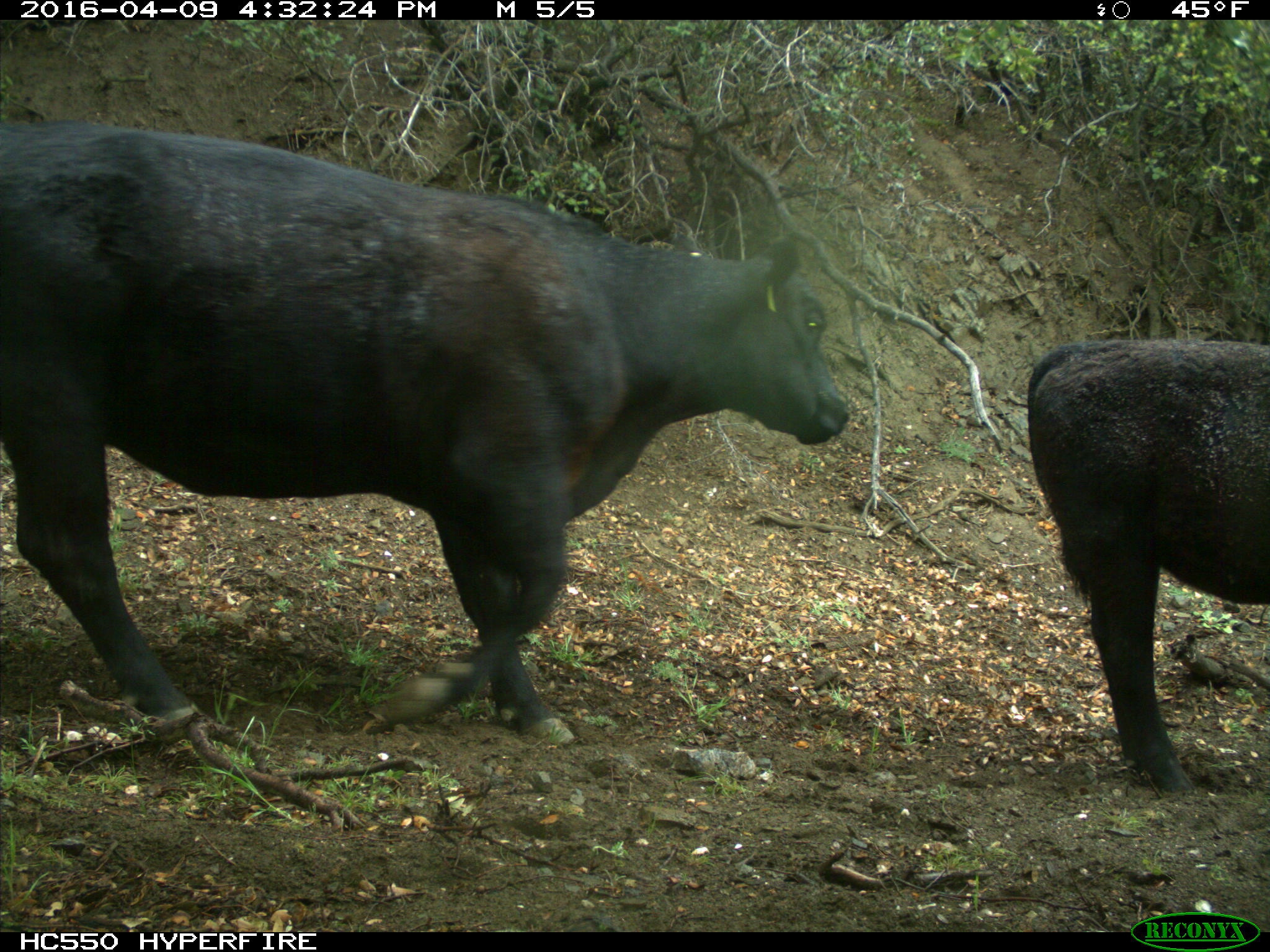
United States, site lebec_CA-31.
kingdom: Animalia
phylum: Chordata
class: Mammalia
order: Artiodactyla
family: Bovidae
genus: Bos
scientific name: Bos taurus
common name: domestic cow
Bos taurus (domestic cow).